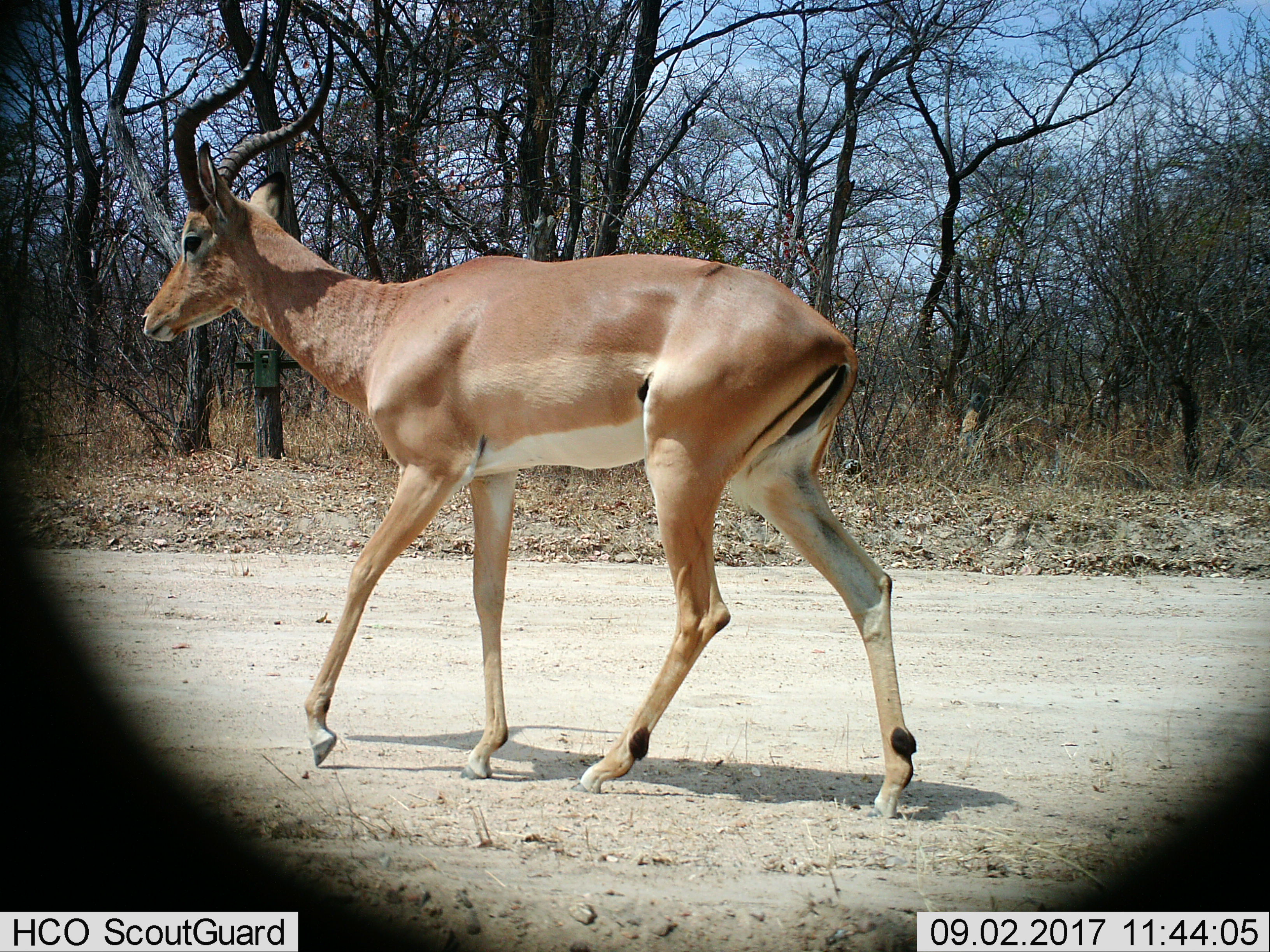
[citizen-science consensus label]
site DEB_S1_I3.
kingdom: Animalia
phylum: Chordata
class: Mammalia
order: Artiodactyla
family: Bovidae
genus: Aepyceros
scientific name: Aepyceros melampus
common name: impala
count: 1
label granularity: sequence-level